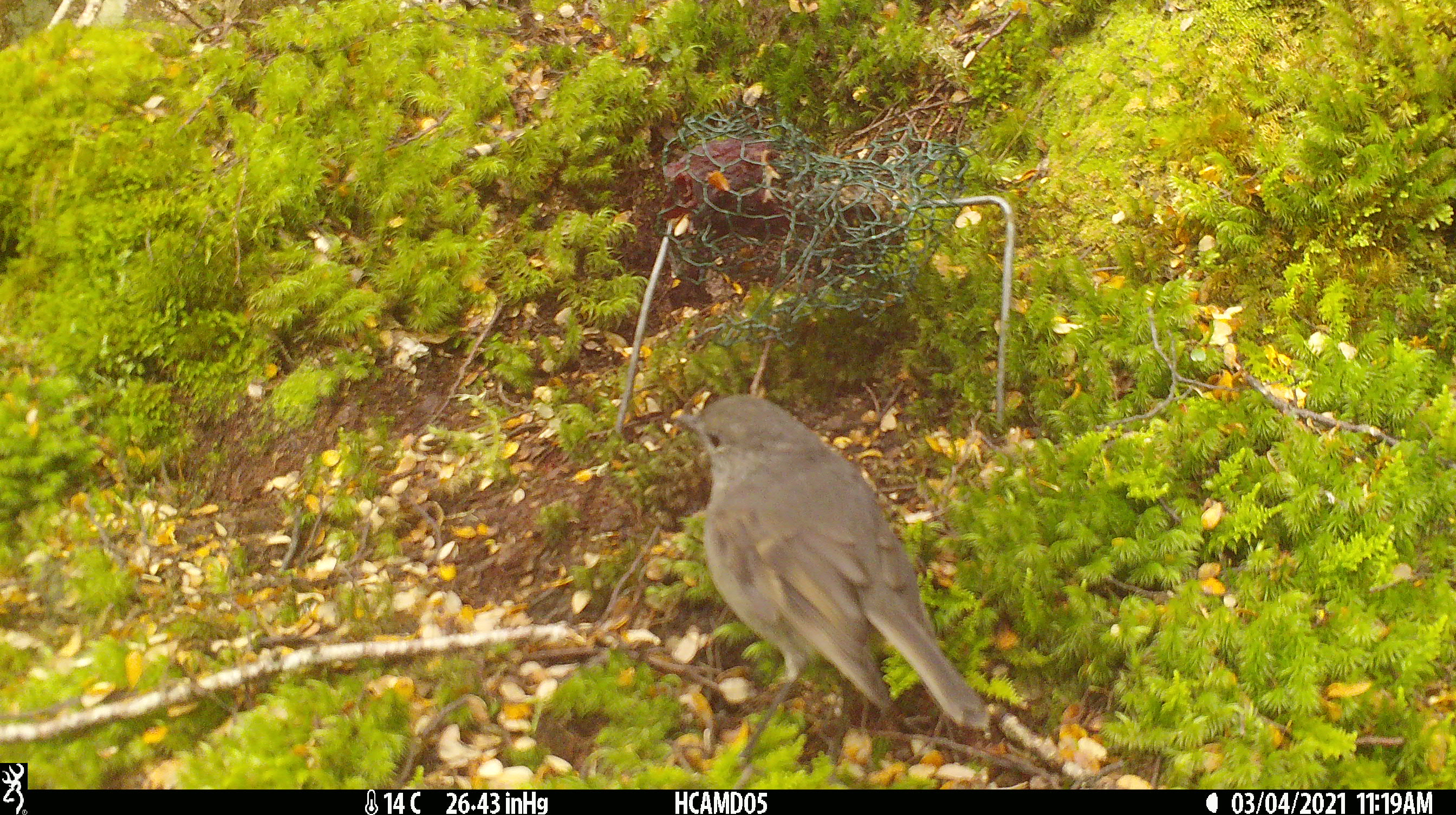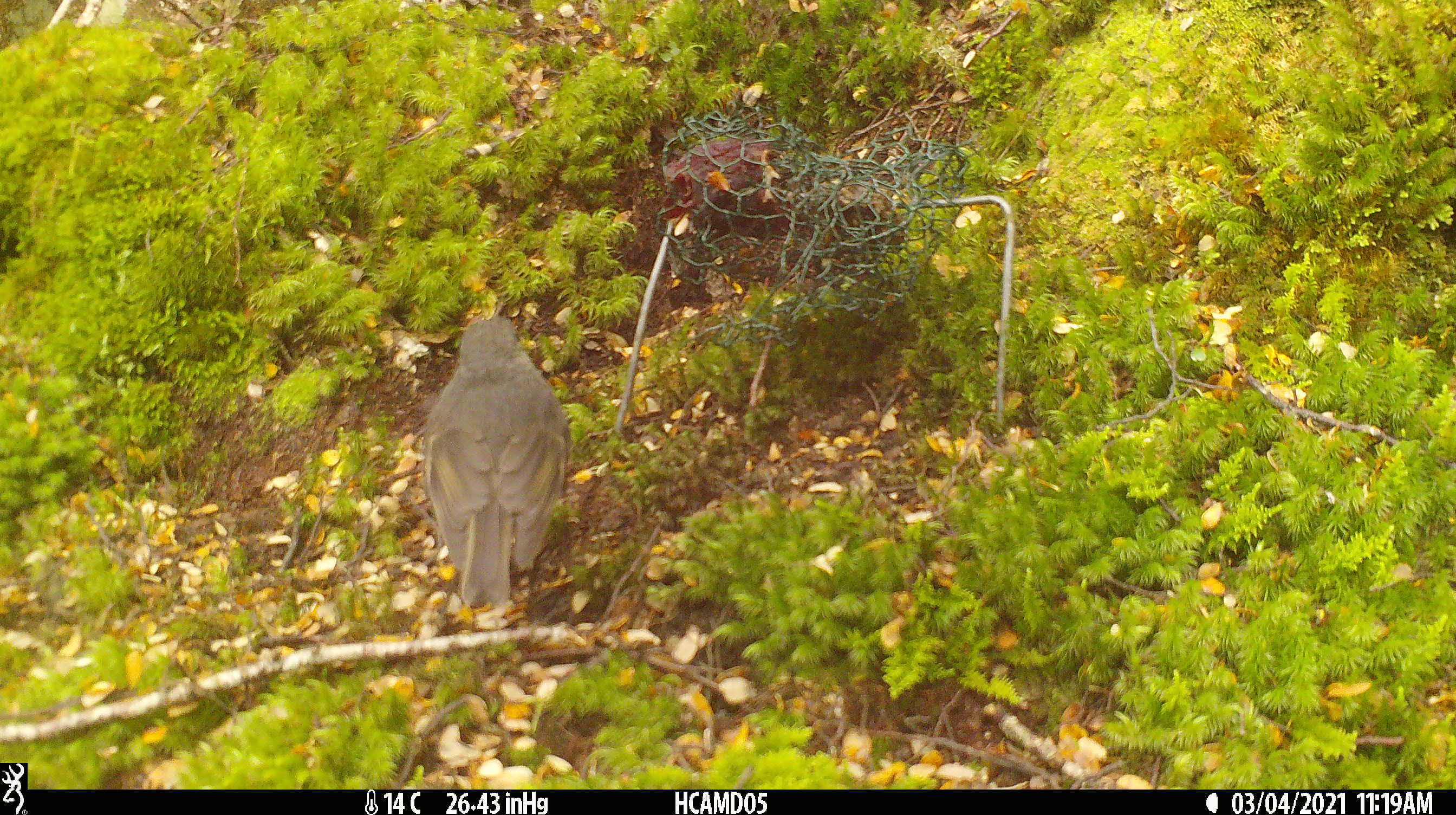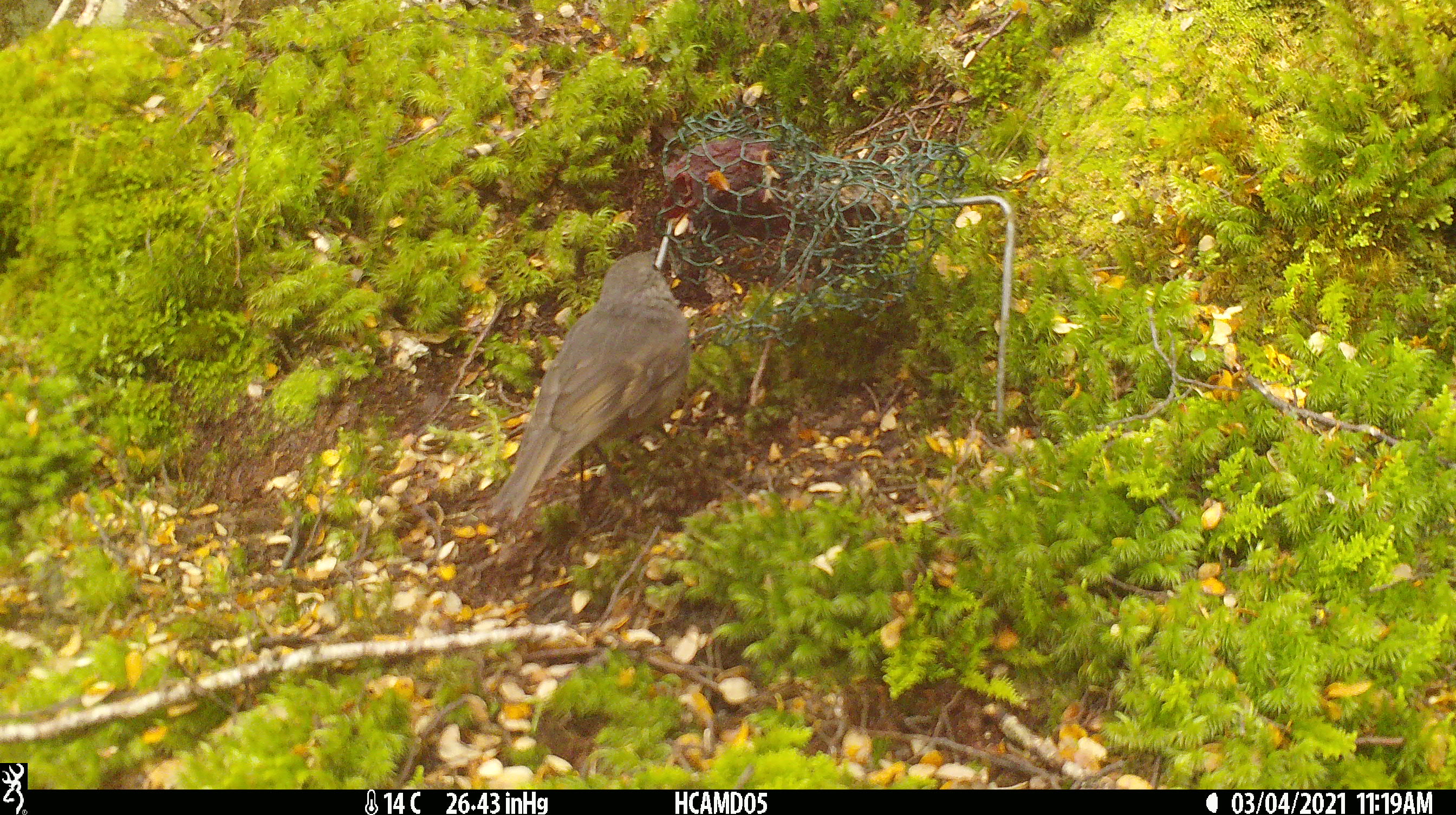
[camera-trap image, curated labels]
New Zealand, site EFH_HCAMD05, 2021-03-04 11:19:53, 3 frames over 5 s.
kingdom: Animalia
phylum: Chordata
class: Aves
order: Passeriformes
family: Petroicidae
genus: Petroica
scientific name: Petroica australis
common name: new zealand robin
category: robin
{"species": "robin (new zealand robin) (Petroica australis)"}